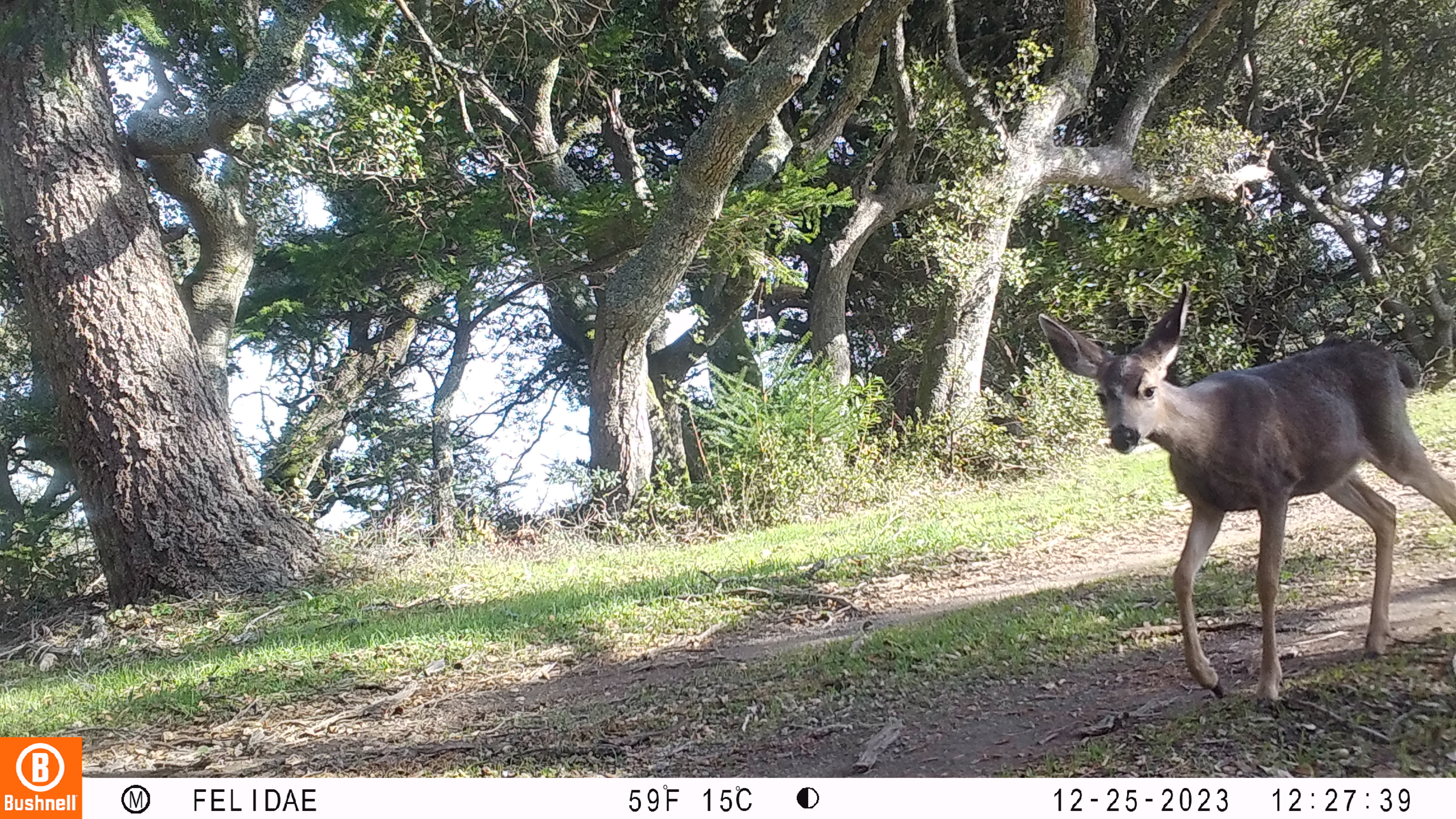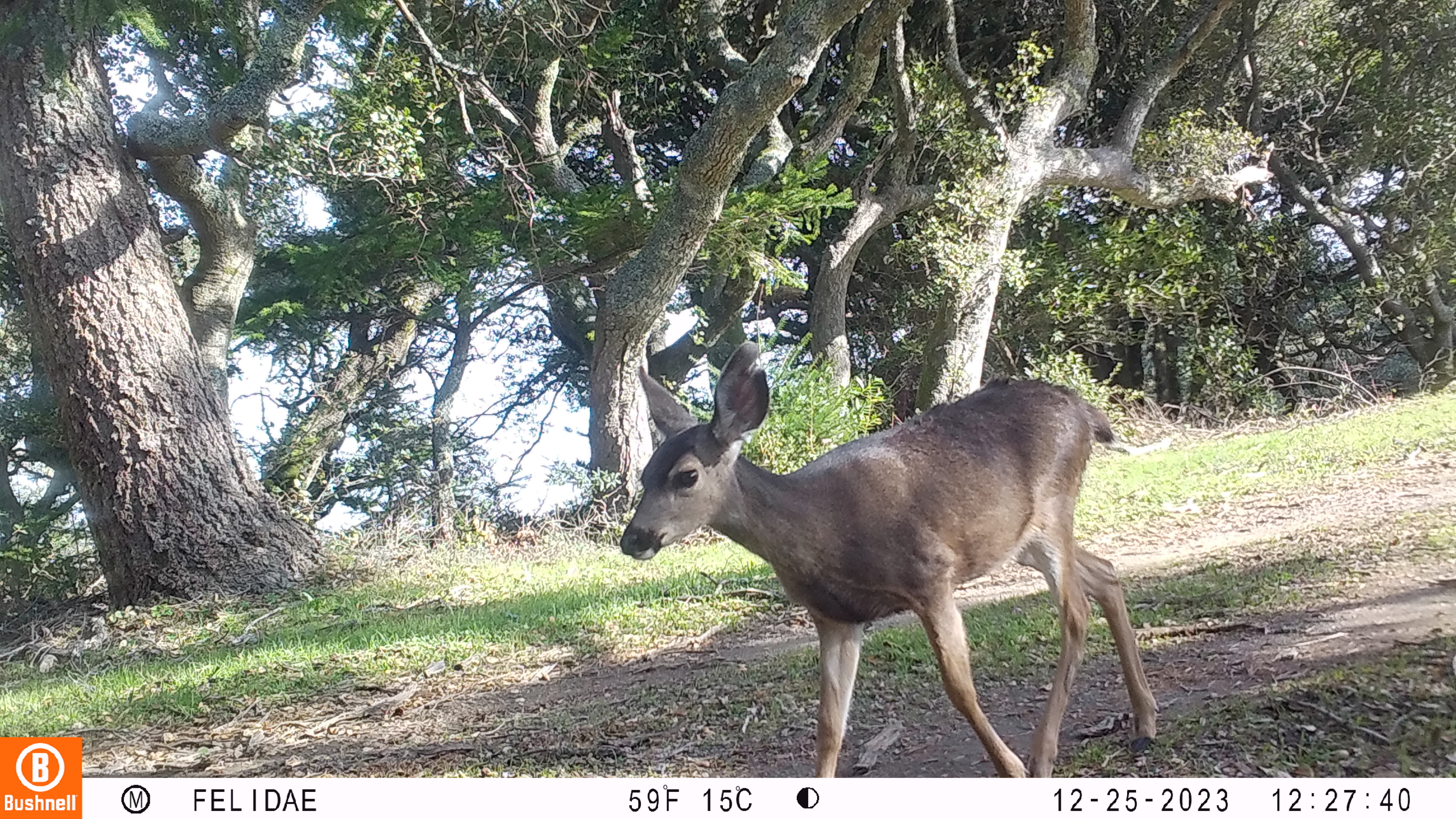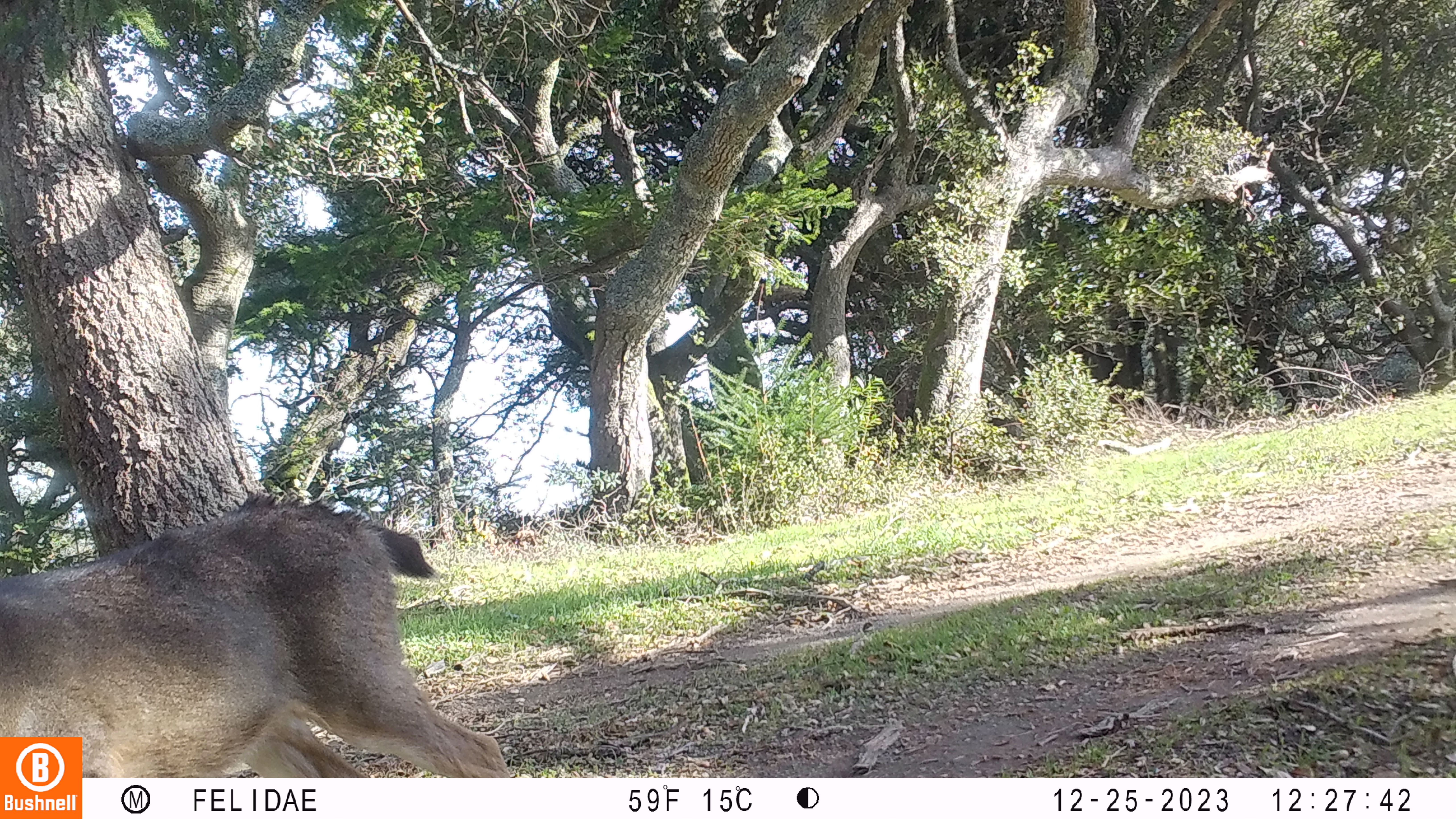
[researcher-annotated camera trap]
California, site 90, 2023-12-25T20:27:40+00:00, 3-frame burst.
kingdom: Animalia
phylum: Chordata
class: Mammalia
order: Artiodactyla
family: Cervidae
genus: Odocoileus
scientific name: Odocoileus hemionus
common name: mule deer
Mule deer (Odocoileus hemionus).